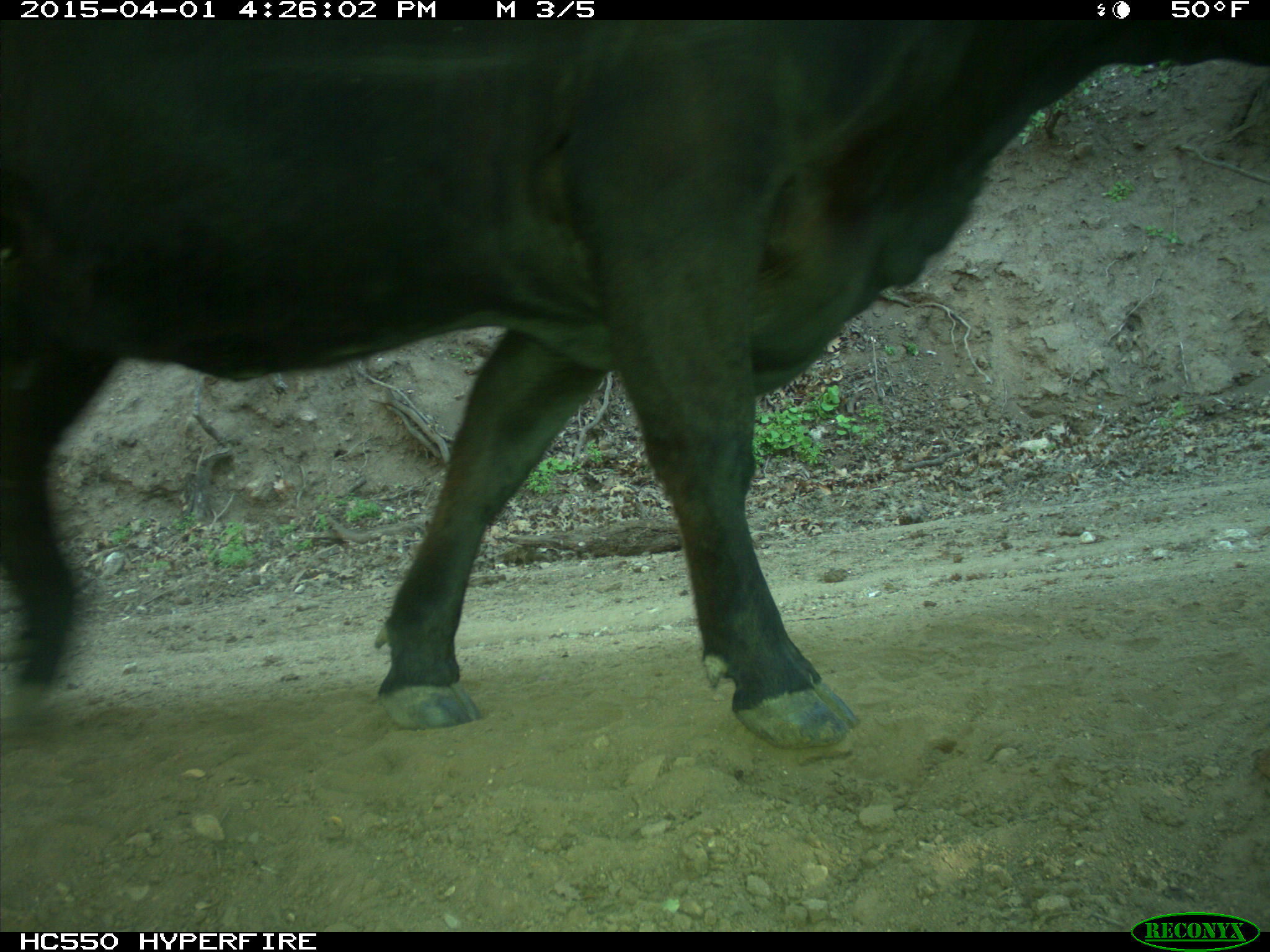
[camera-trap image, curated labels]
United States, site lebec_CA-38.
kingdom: Animalia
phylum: Chordata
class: Mammalia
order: Artiodactyla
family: Bovidae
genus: Bos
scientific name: Bos taurus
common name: domestic cow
Bos taurus (domestic cow).